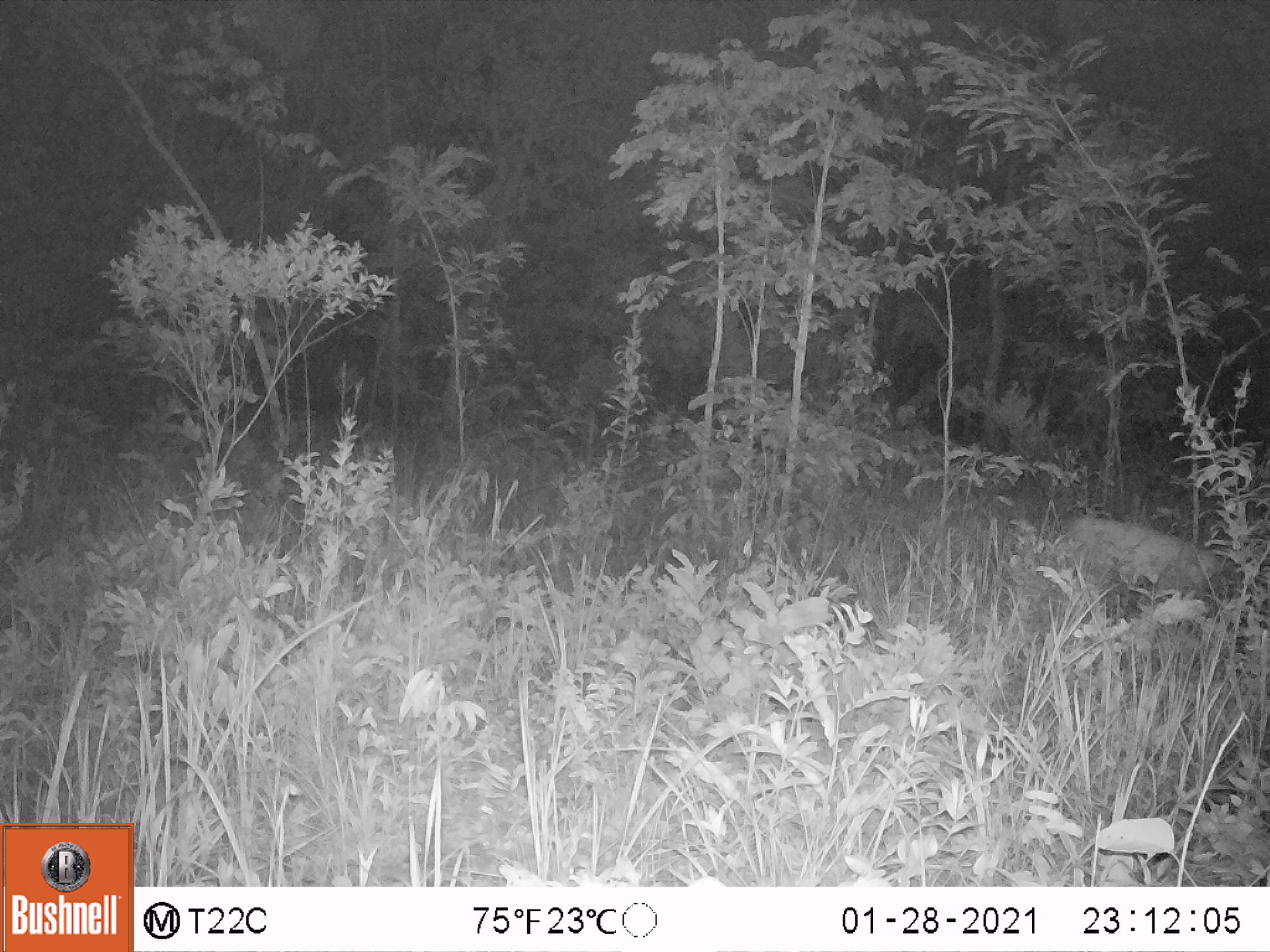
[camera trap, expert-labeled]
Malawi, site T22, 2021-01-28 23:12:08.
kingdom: Animalia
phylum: Chordata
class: Mammalia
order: Artiodactyla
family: Bovidae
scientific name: Antilopinae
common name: small antelope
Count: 1.